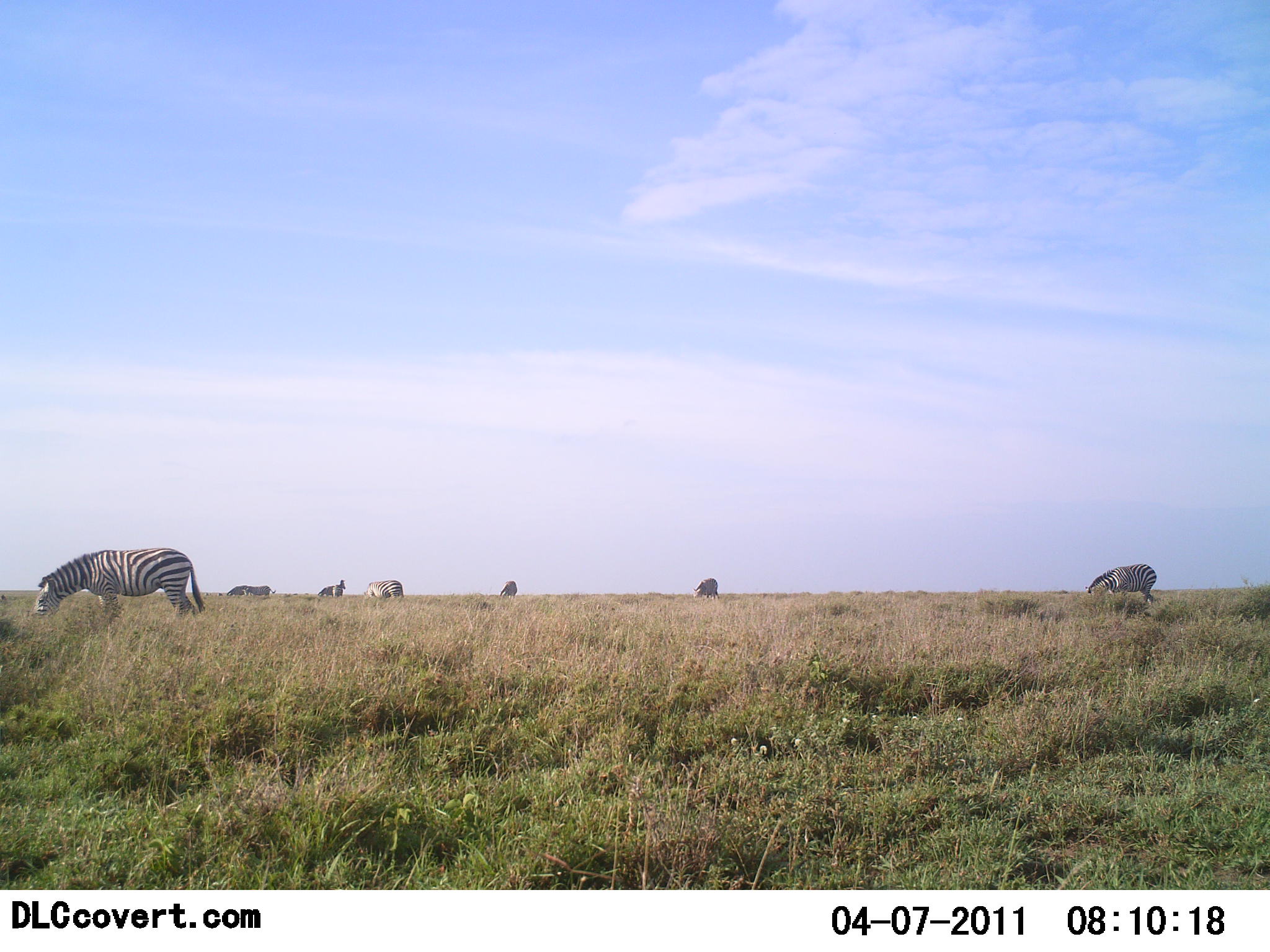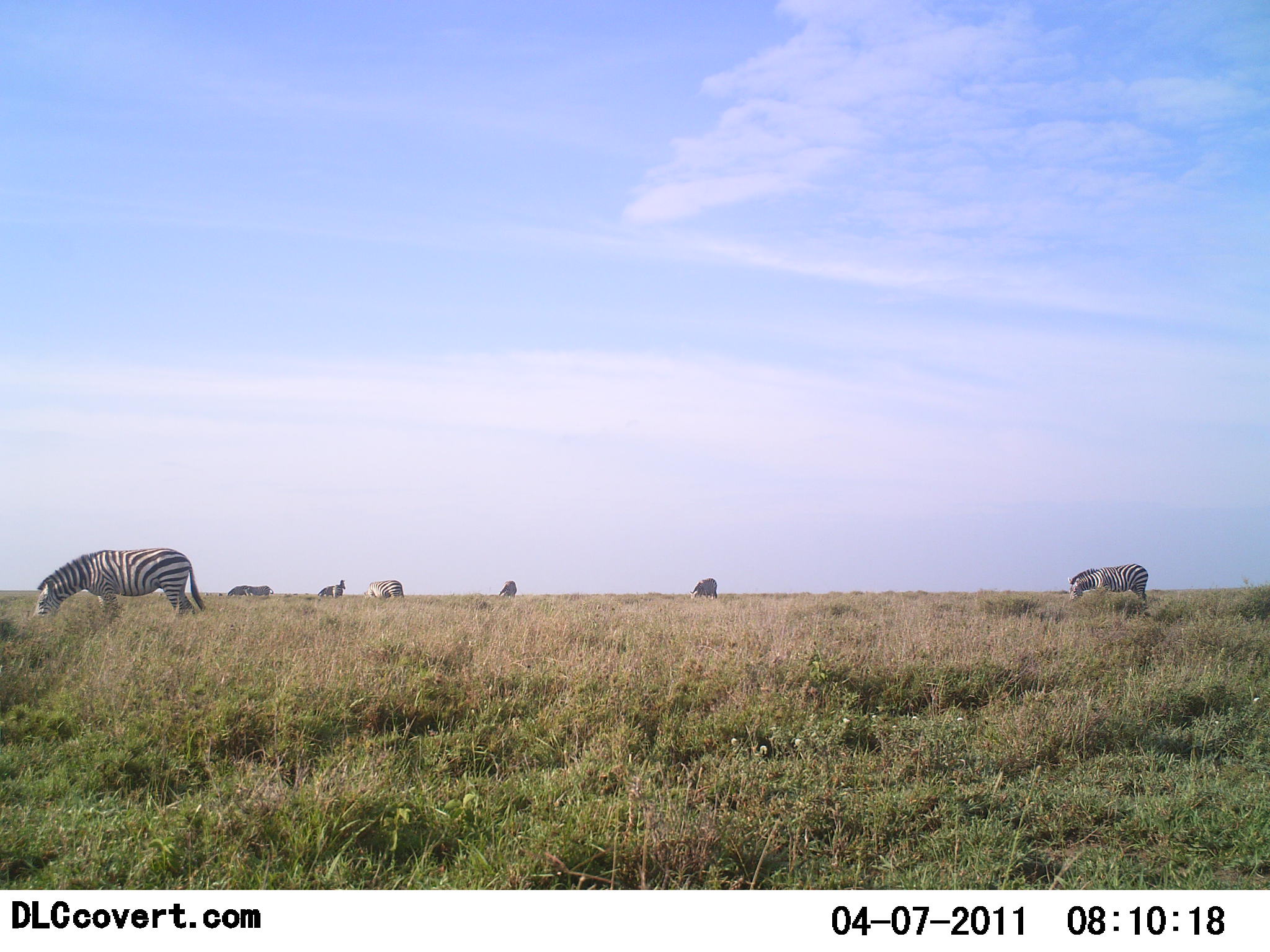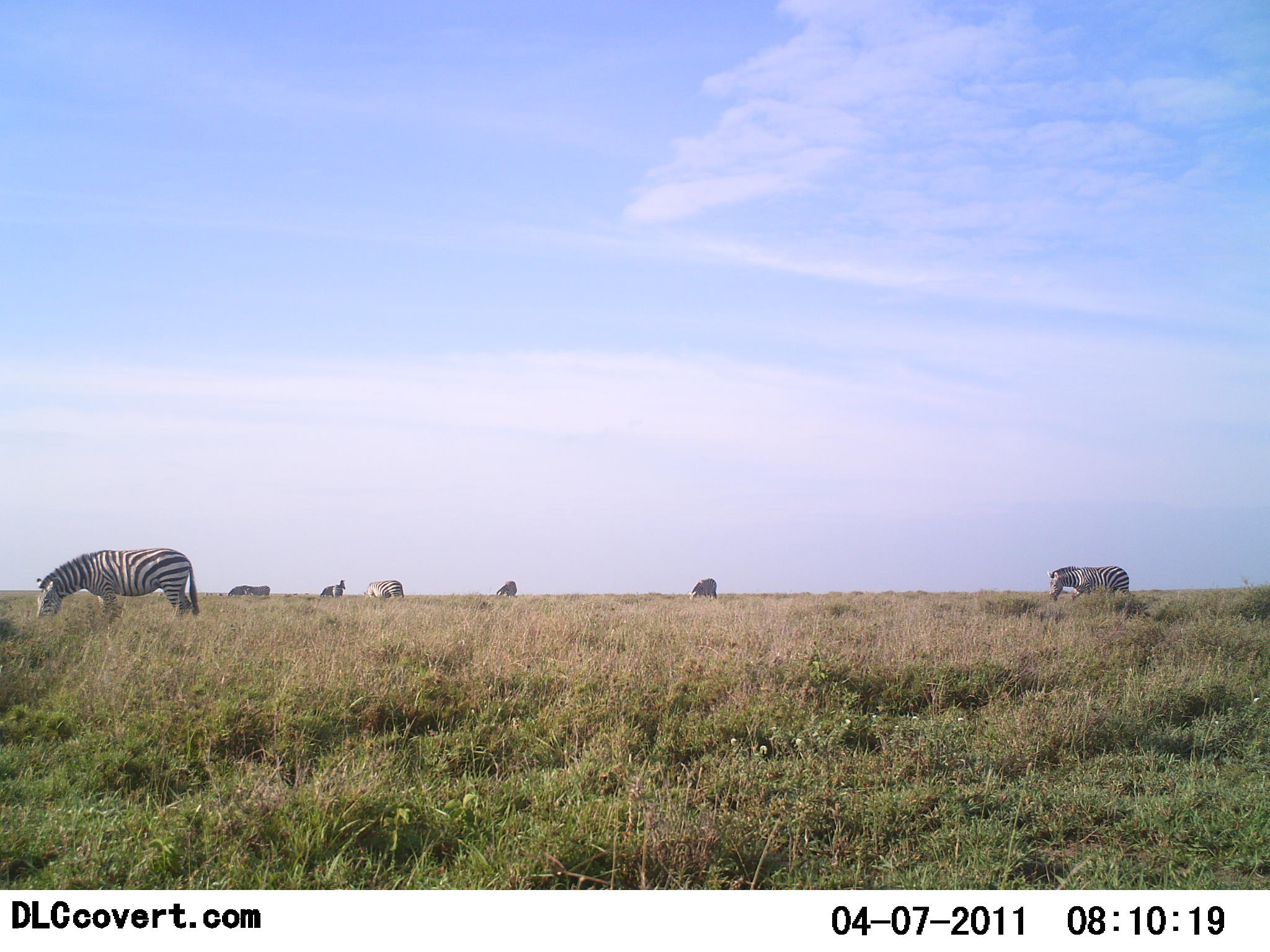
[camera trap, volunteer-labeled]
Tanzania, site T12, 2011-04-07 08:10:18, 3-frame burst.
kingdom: Animalia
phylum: Chordata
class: Mammalia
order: Perissodactyla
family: Equidae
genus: Equus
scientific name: Equus quagga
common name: plains zebra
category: zebra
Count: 7.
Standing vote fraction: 50%.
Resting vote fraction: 0%.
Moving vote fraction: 0%.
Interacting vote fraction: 0%.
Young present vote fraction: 0%.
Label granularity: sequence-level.